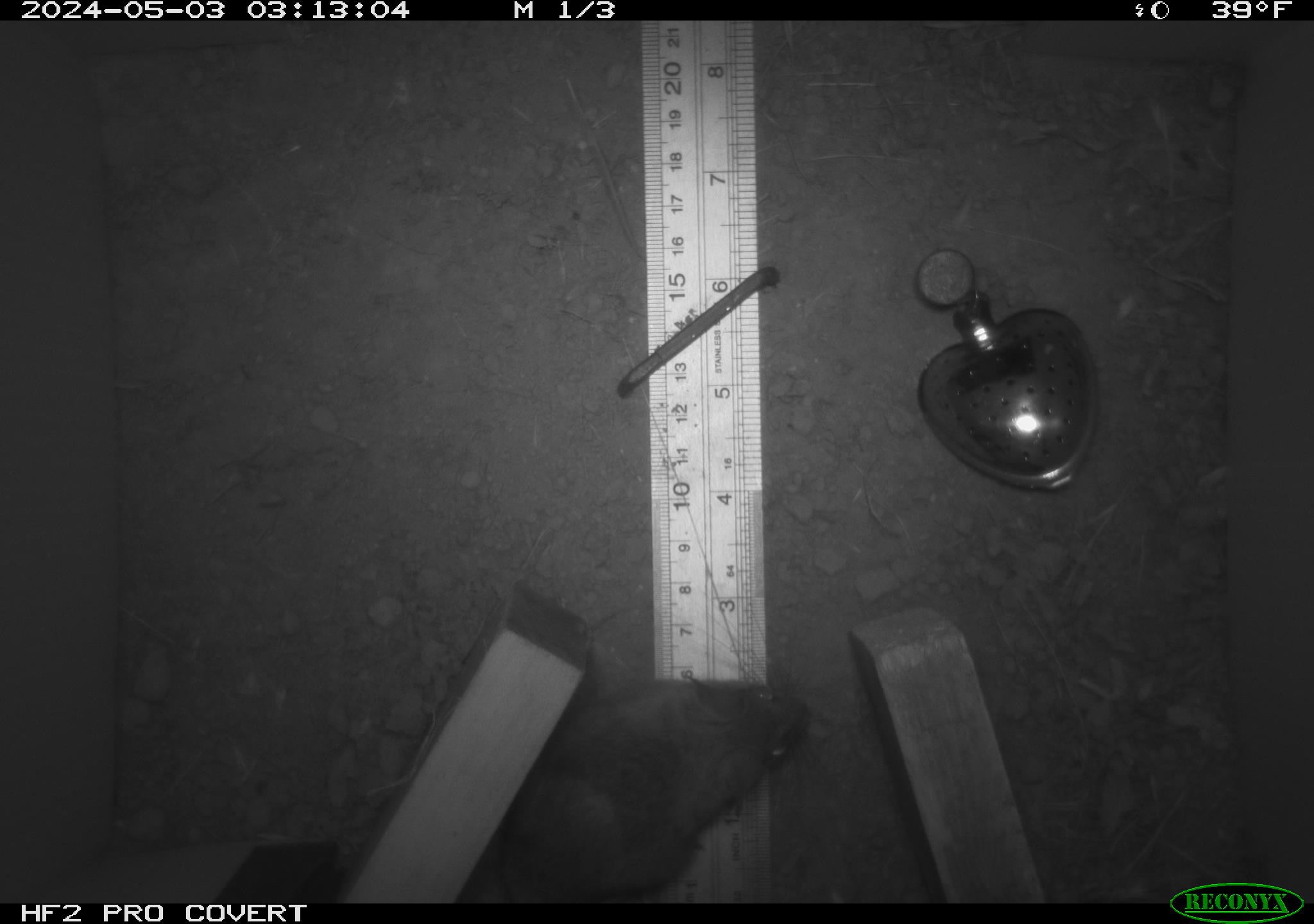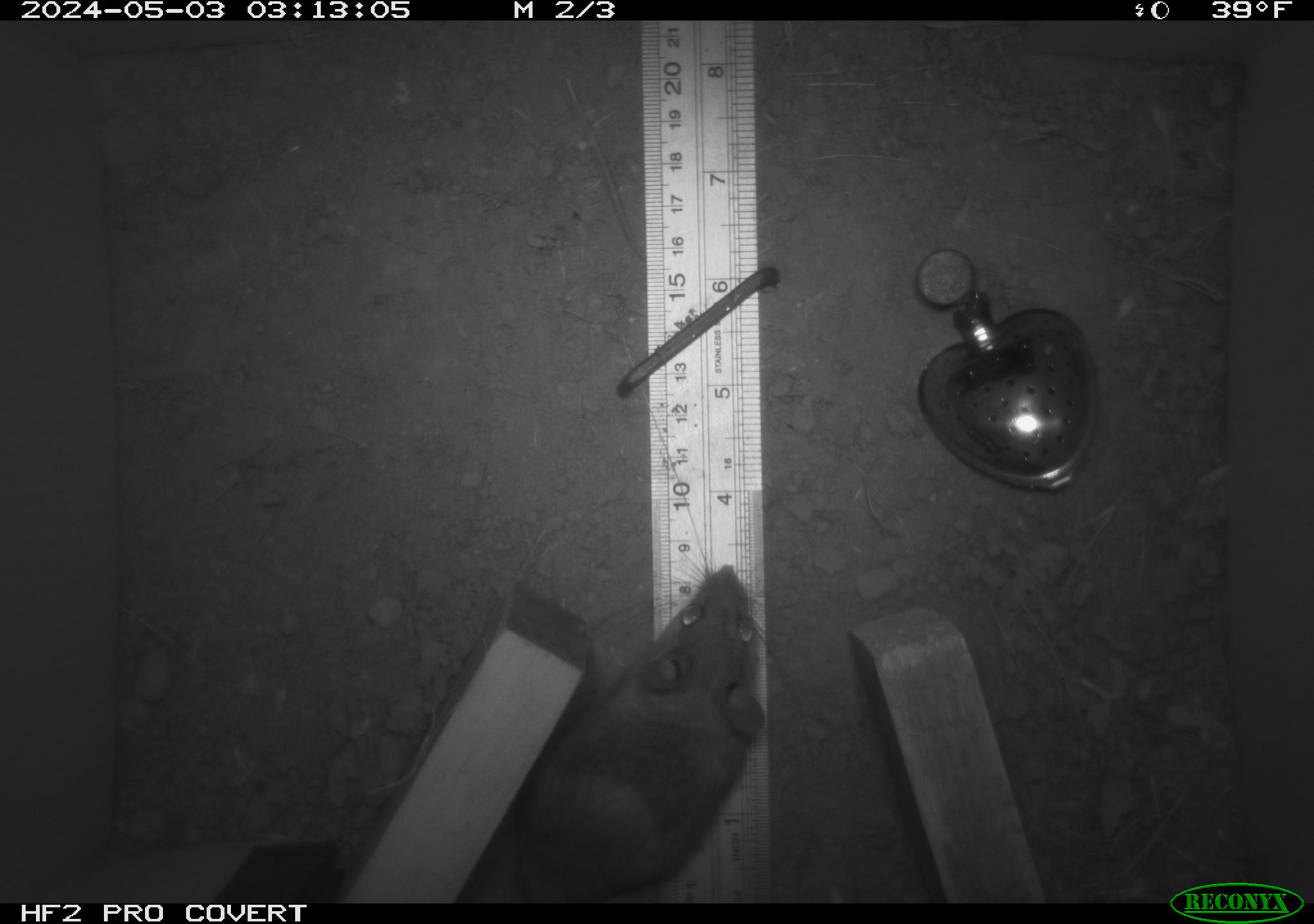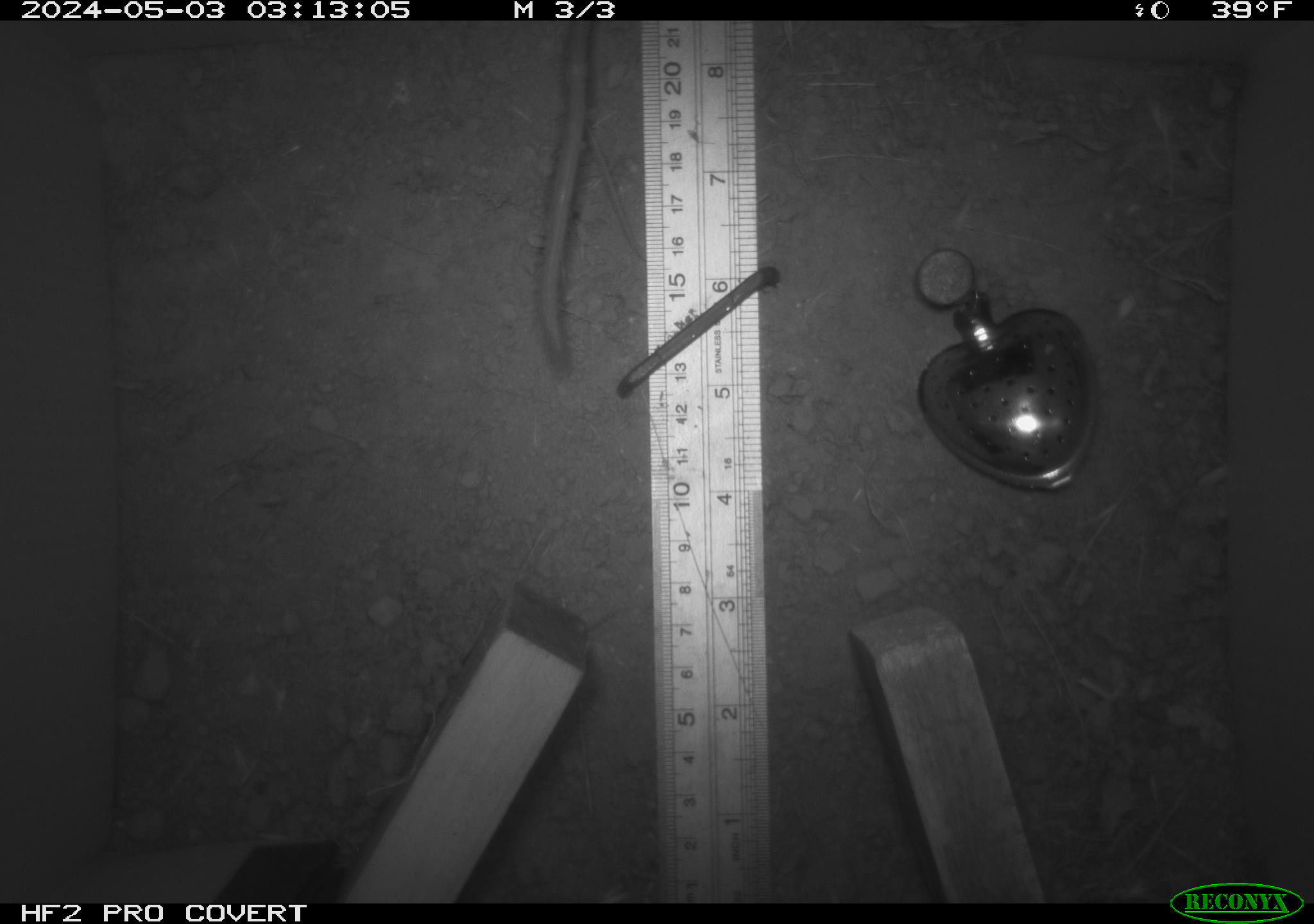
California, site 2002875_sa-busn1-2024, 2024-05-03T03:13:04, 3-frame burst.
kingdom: Animalia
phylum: Chordata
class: Mammalia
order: Rodentia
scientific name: Rodentia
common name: rodent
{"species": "rodent (Rodentia)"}